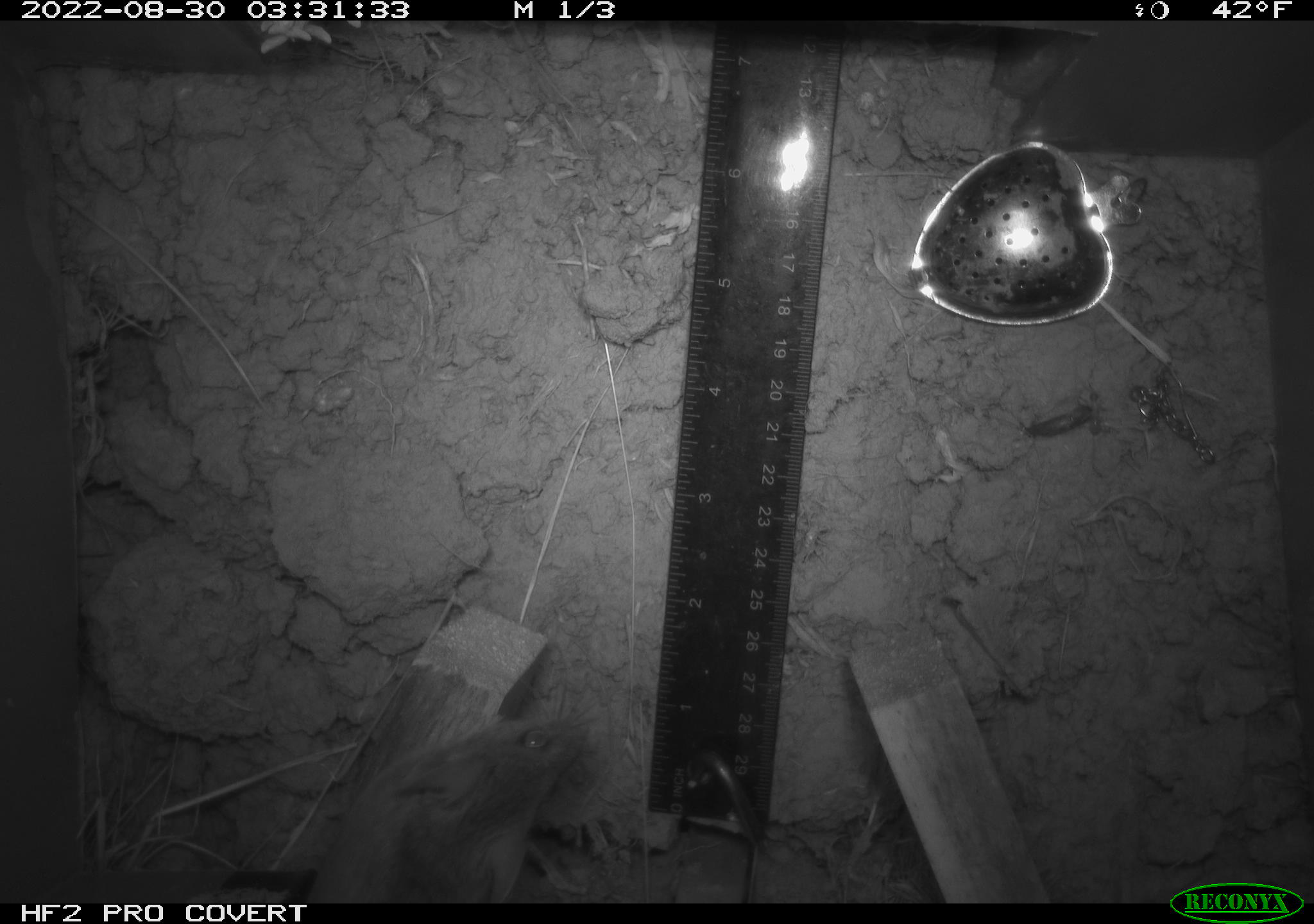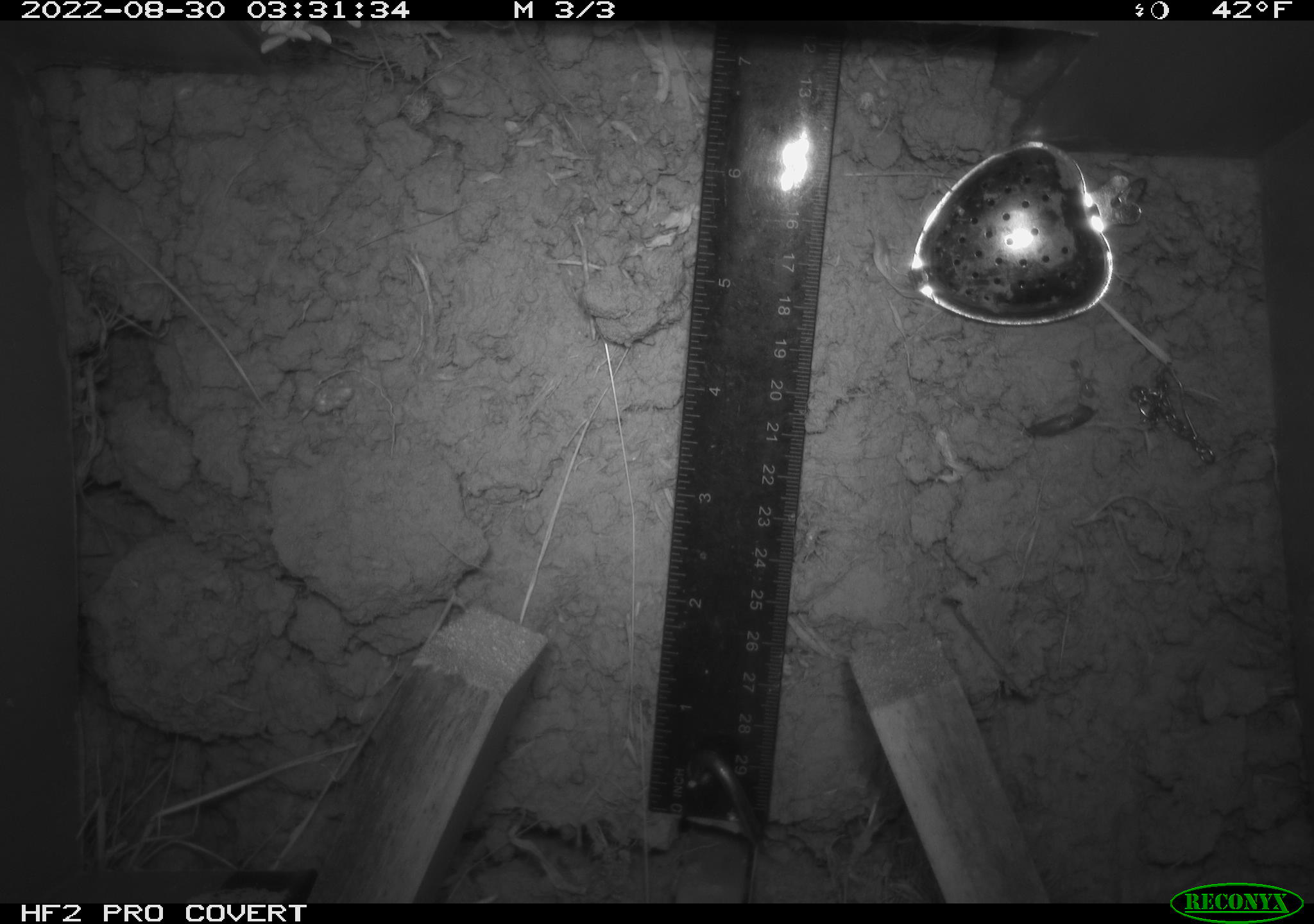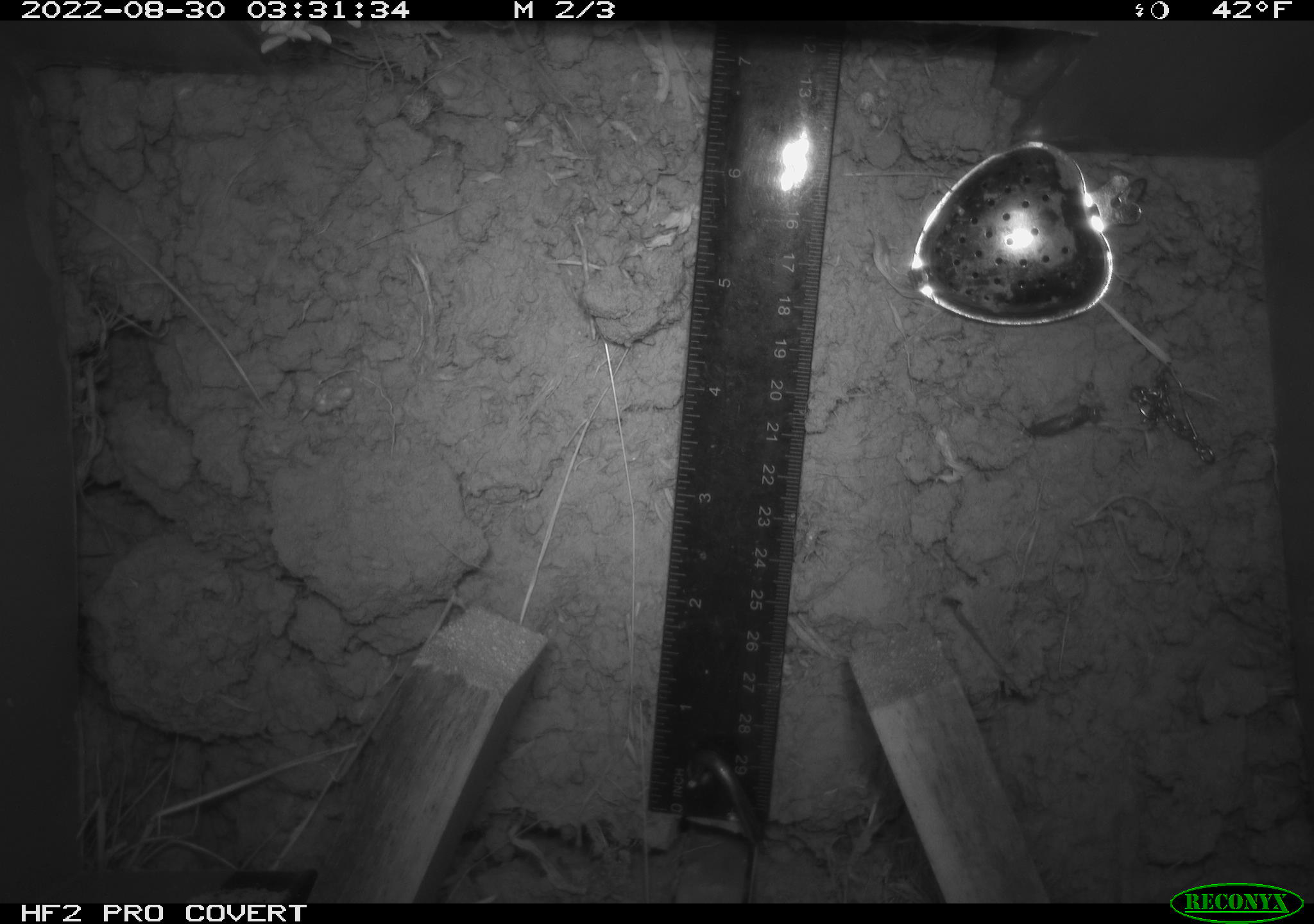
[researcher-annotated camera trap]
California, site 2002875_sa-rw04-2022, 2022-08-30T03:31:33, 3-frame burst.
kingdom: Animalia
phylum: Chordata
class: Mammalia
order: Rodentia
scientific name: Rodentia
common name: mouse species